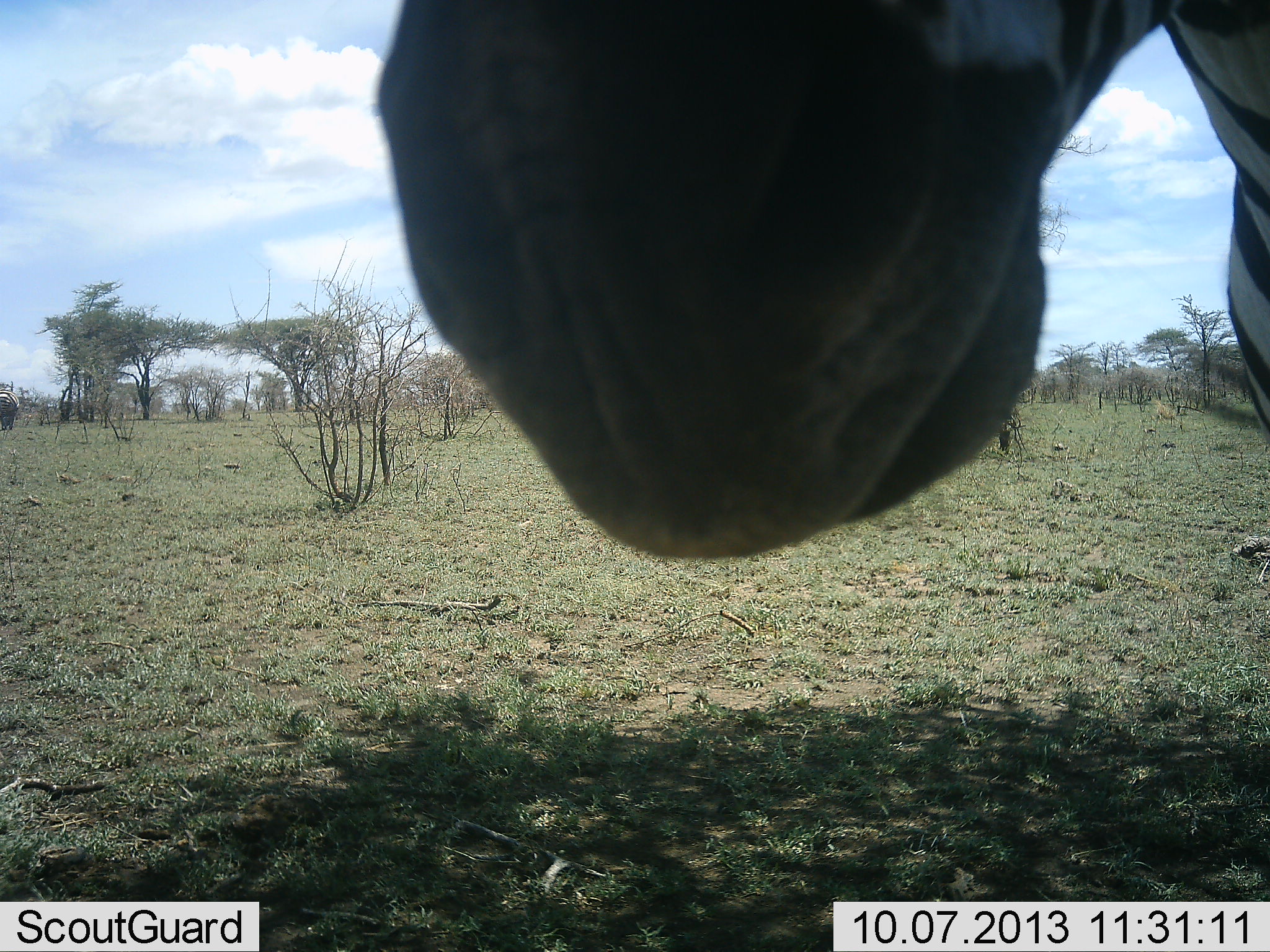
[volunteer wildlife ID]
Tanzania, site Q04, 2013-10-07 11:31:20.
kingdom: Animalia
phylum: Chordata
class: Mammalia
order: Perissodactyla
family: Equidae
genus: Equus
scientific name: Equus quagga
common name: plains zebra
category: zebra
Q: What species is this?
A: Zebra (plains zebra) (Equus quagga).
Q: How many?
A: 1.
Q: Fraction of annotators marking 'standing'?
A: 90%.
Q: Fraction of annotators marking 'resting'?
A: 0%.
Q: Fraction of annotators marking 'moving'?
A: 10%.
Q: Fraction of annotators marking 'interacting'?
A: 0%.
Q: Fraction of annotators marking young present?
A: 0%.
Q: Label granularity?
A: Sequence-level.